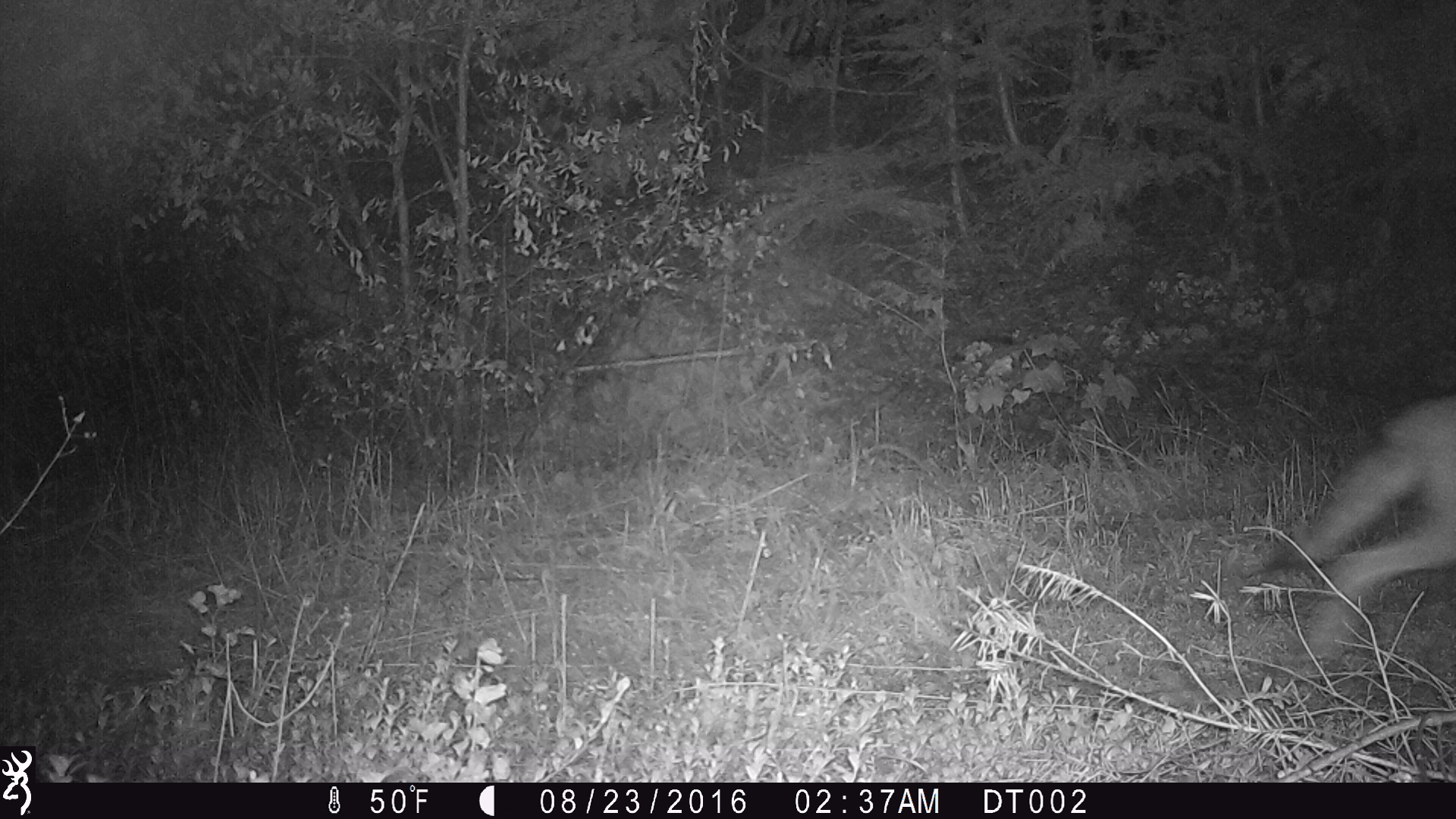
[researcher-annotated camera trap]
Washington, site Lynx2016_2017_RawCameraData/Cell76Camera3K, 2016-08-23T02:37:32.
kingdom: Animalia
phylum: Chordata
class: Mammalia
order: Carnivora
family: Canidae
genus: Canis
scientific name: Canis latrans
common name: coyote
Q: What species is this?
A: Canis latrans (coyote).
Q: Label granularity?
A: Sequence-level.